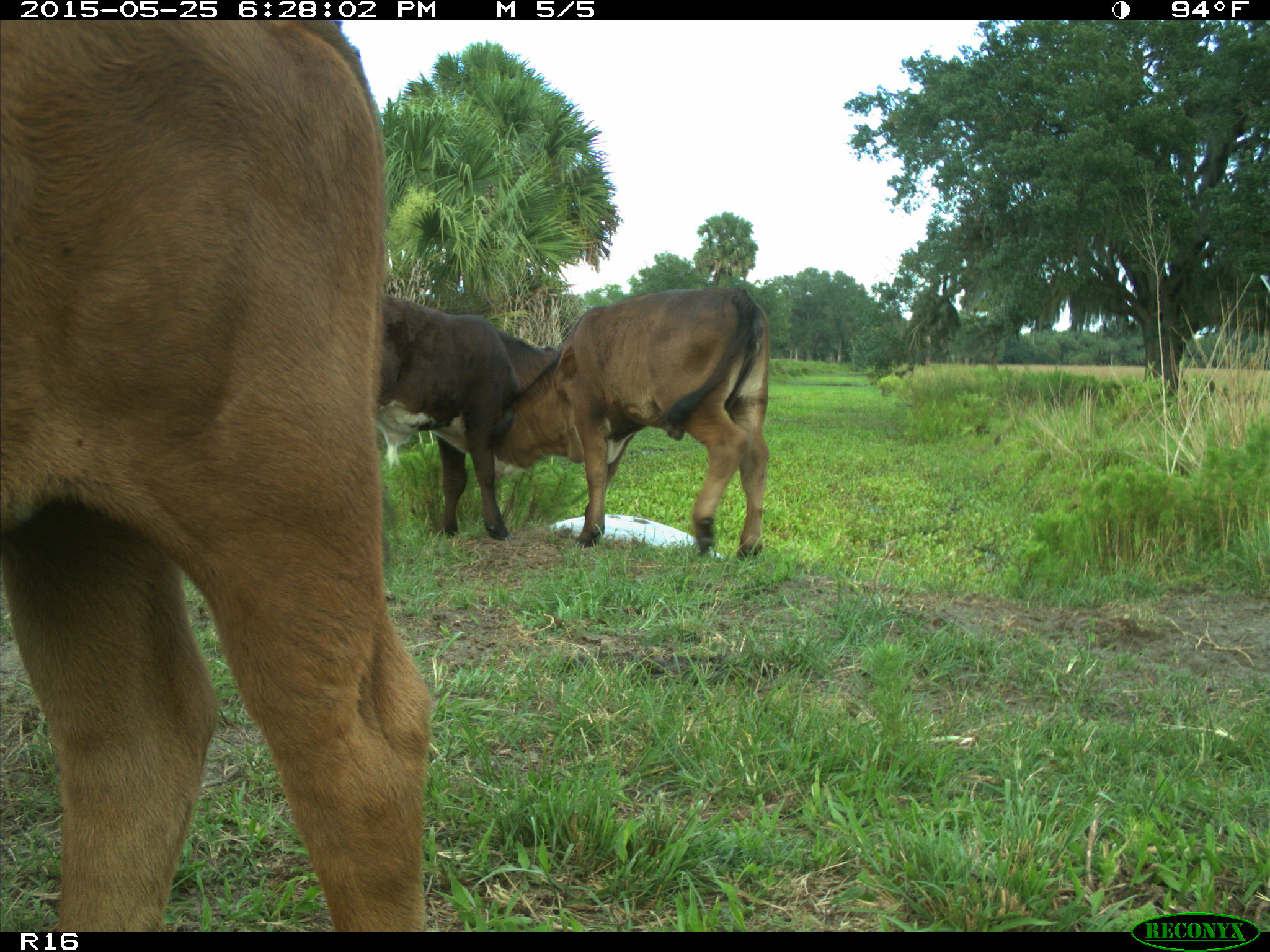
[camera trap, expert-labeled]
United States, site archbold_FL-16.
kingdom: Animalia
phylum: Chordata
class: Mammalia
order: Artiodactyla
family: Bovidae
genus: Bos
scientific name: Bos taurus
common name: domestic cow